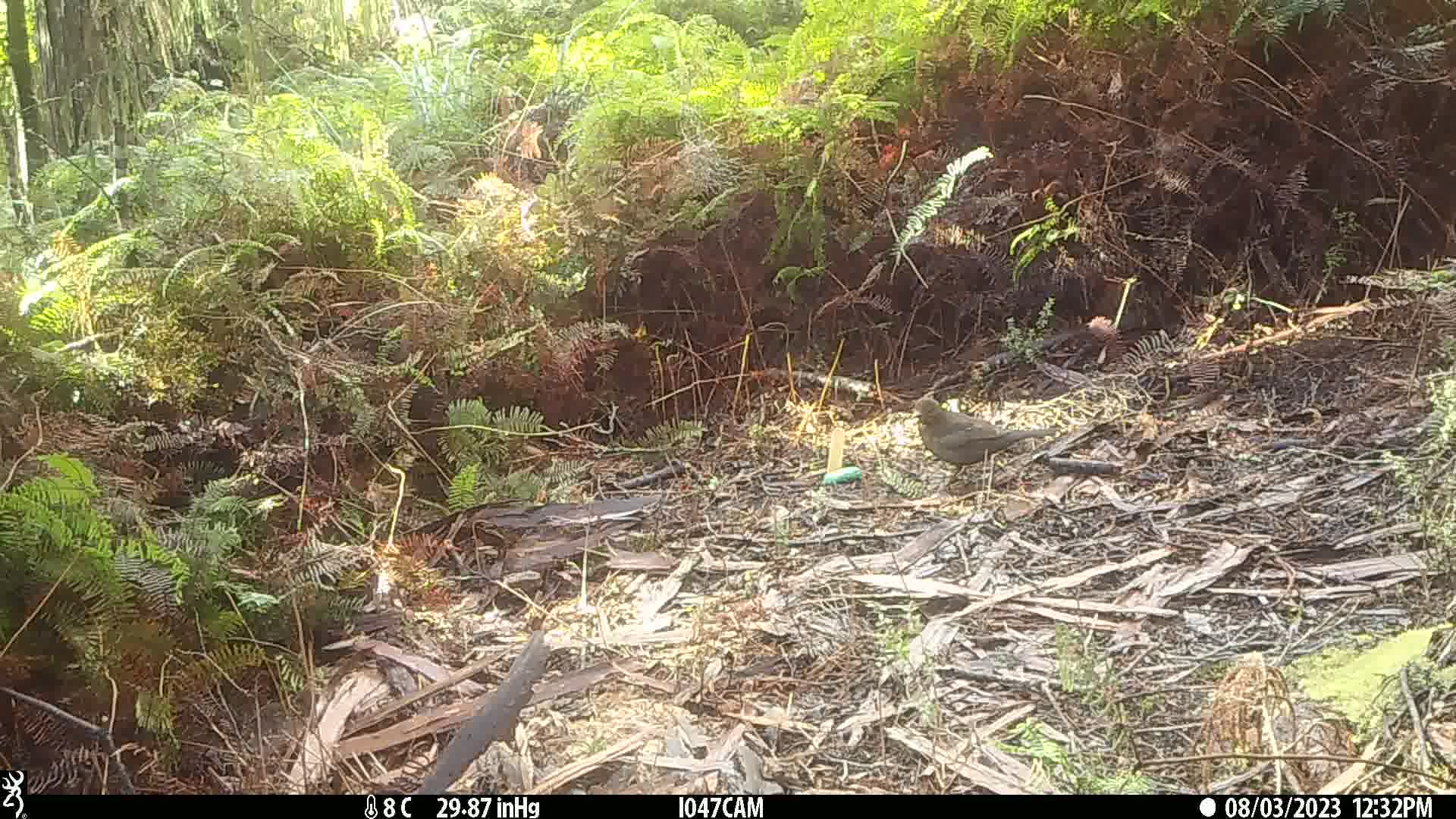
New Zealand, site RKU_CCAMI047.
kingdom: Animalia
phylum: Chordata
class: Aves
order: Passeriformes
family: Turdidae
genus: Turdus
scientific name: Turdus merula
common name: eurasian blackbird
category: blackbird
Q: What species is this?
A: Blackbird (eurasian blackbird) (Turdus merula).